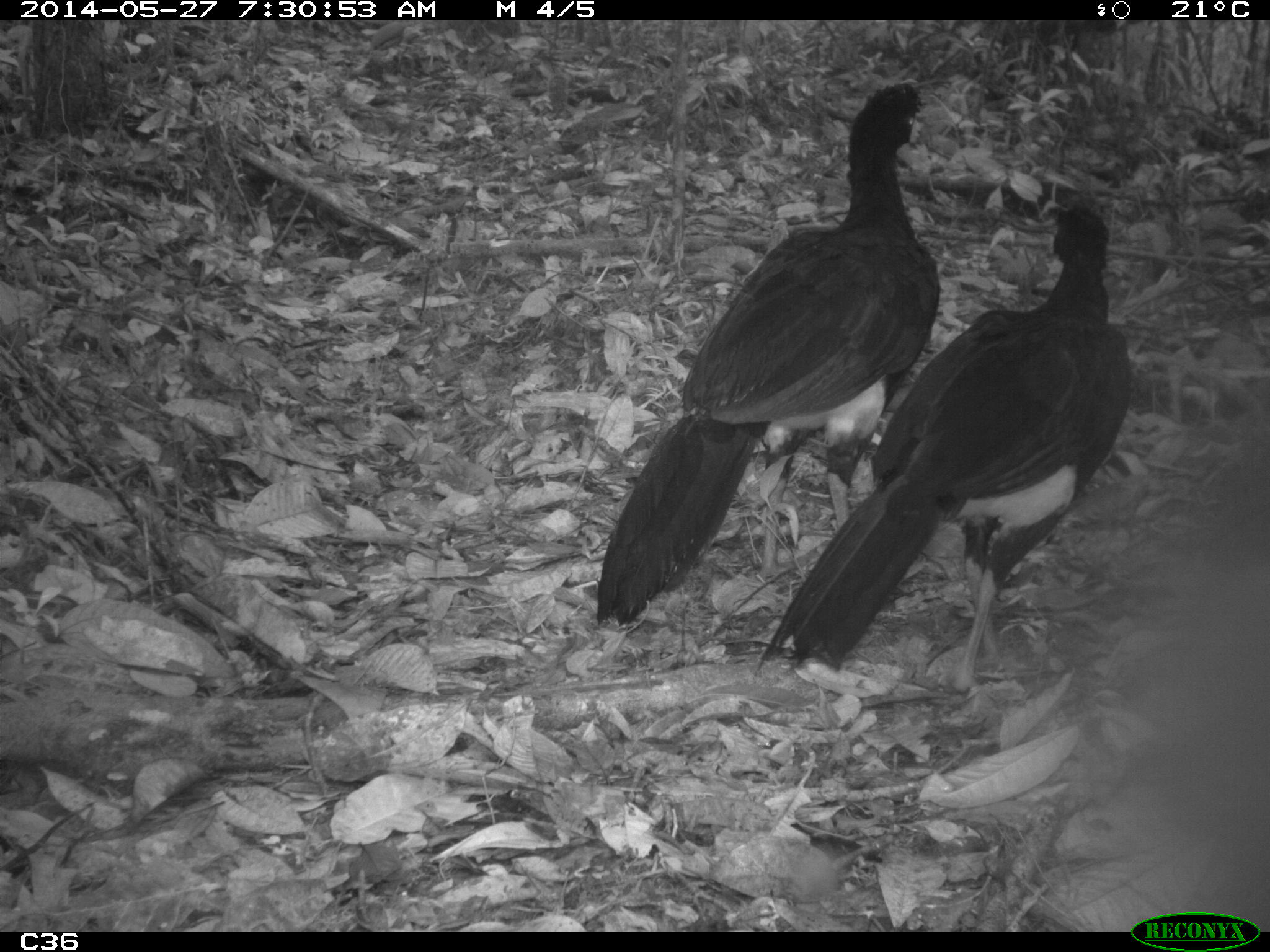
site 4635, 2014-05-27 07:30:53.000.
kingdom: Animalia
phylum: Chordata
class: Aves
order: Galliformes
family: Cracidae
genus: Crax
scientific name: Crax alector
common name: black curassow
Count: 2.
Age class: adult.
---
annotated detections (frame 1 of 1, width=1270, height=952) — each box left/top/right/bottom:
crax alector: 591/77/944/627; 756/201/1133/693